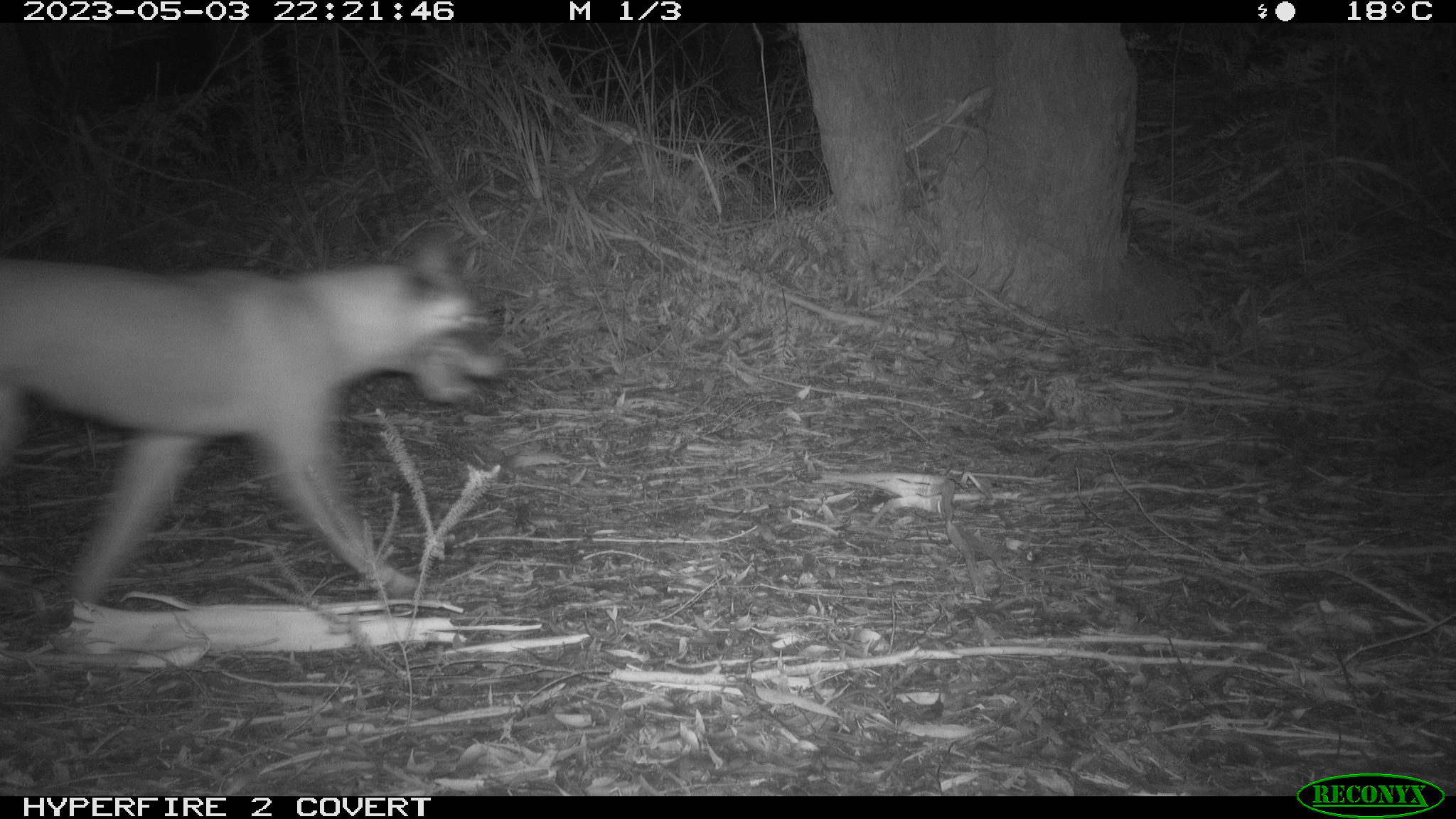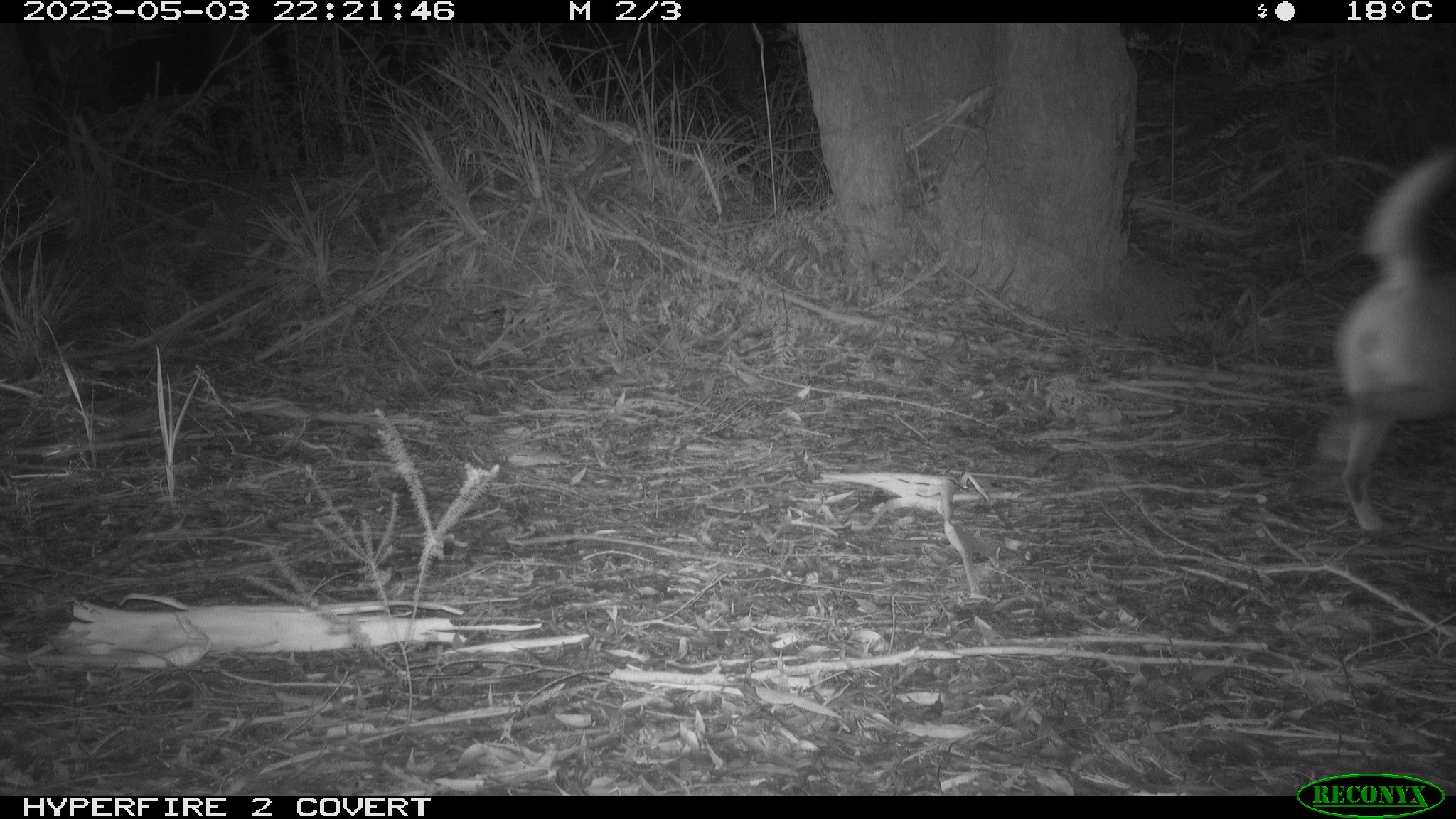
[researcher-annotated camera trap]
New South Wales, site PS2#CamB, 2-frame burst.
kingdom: Animalia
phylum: Chordata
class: Mammalia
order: Carnivora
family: Canidae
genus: Canis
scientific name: Canis familiaris dingo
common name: dingo